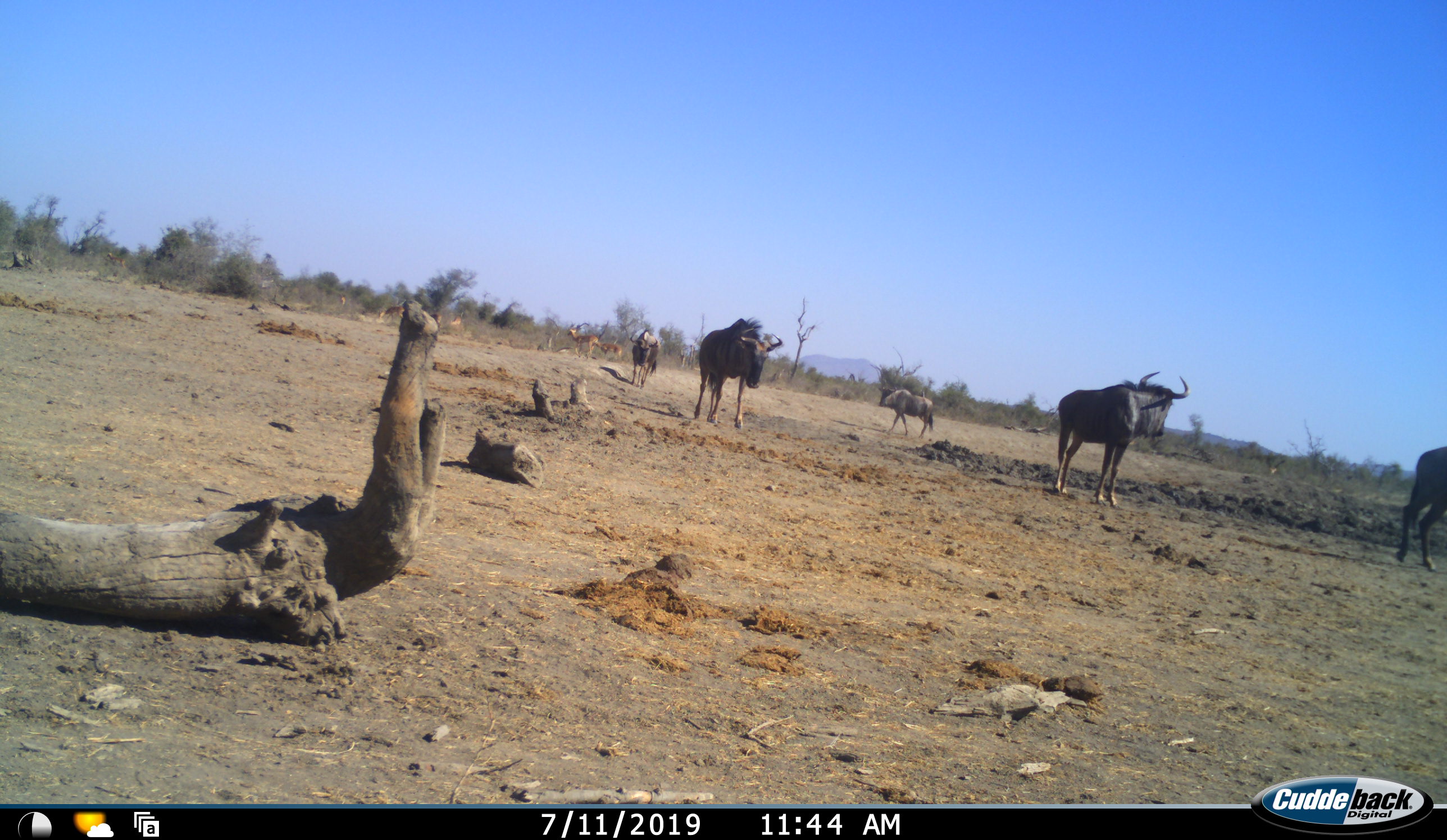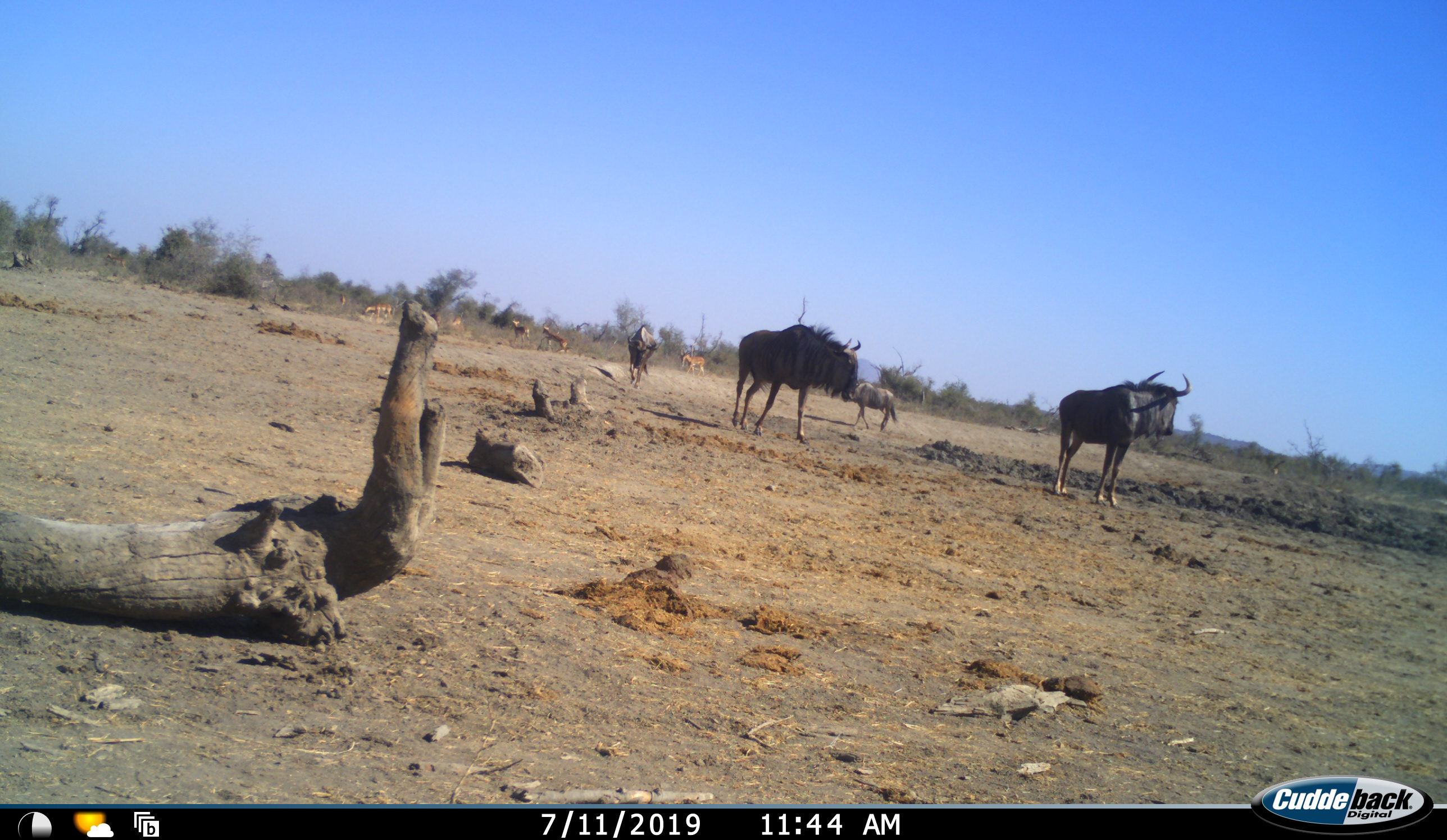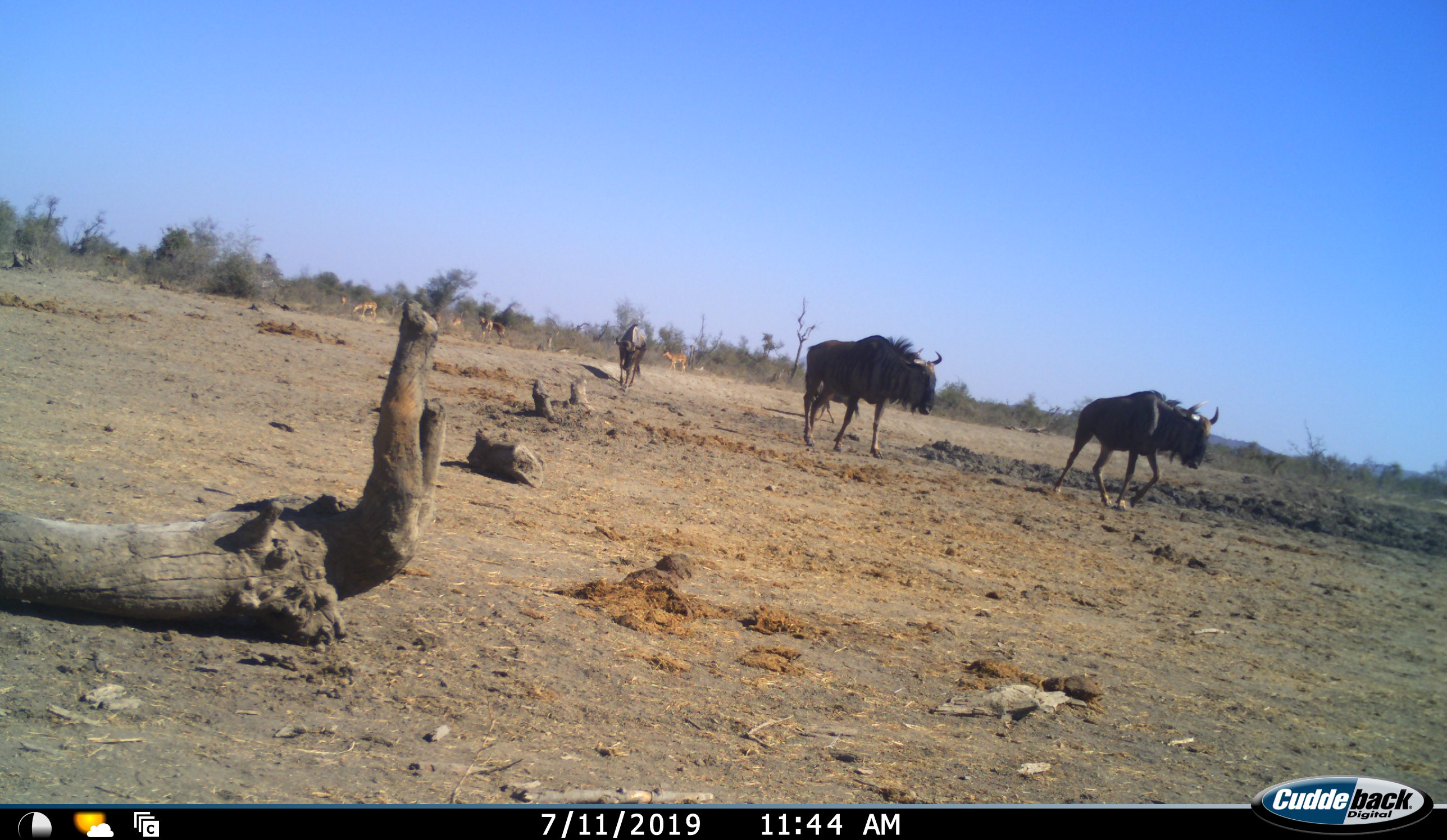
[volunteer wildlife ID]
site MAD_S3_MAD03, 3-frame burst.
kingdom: Animalia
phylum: Chordata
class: Mammalia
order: Artiodactyla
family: Bovidae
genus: Aepyceros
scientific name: Aepyceros melampus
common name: impala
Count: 6.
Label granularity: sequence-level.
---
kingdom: Animalia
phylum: Chordata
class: Mammalia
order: Artiodactyla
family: Bovidae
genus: Connochaetes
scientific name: Connochaetes taurinus taurinus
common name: blue wildebeest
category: wildebeestblue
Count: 5.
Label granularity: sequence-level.